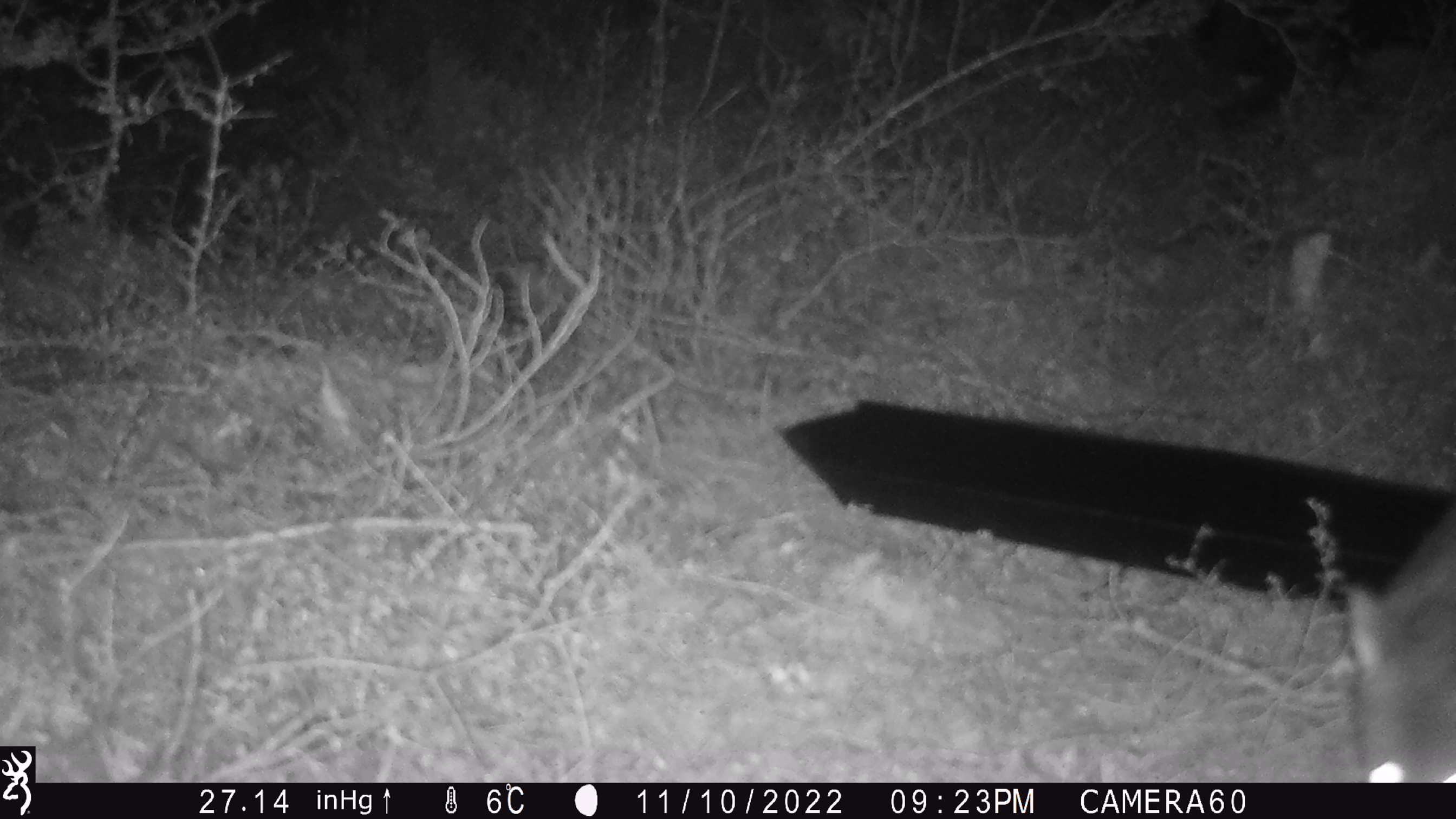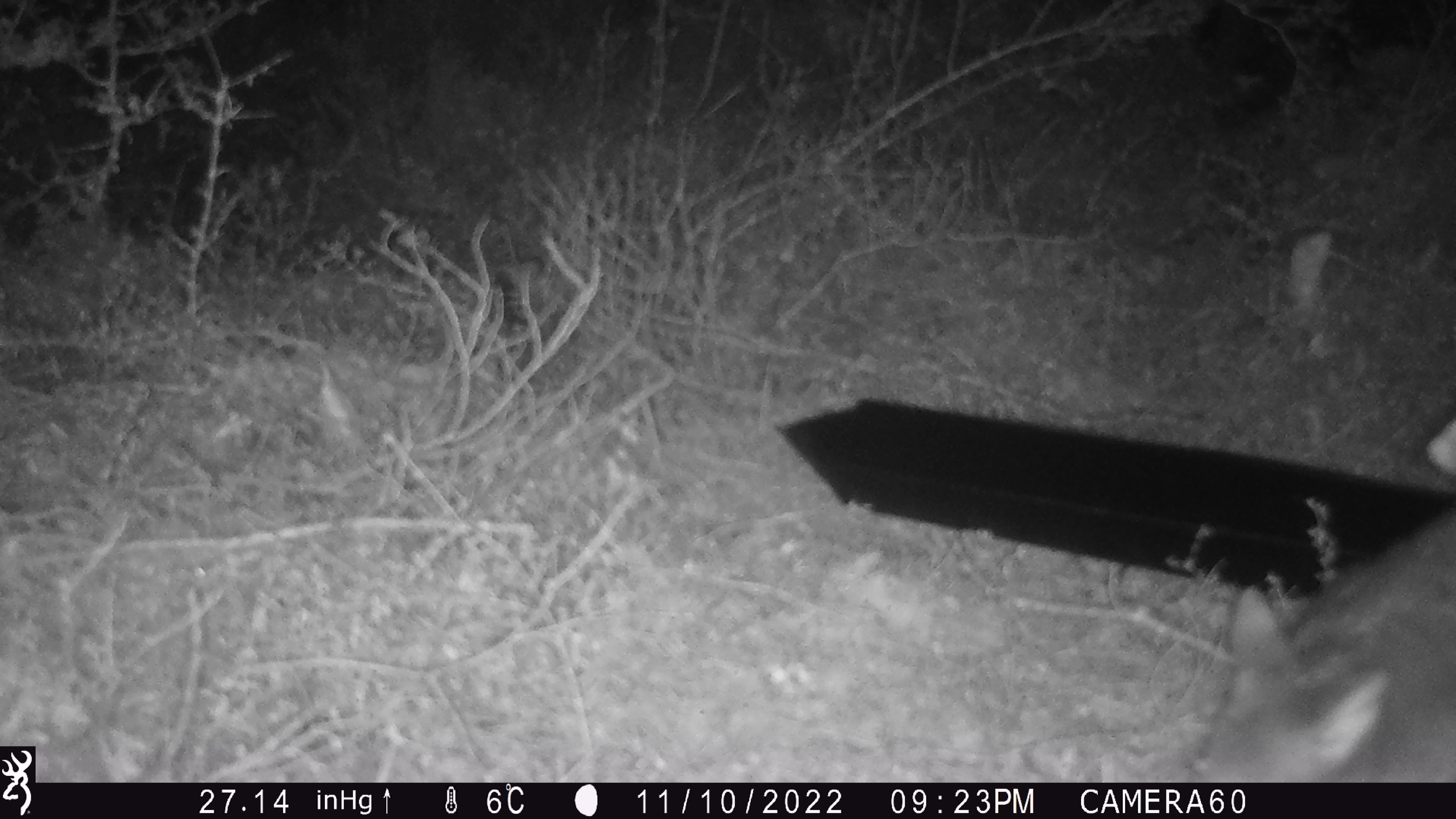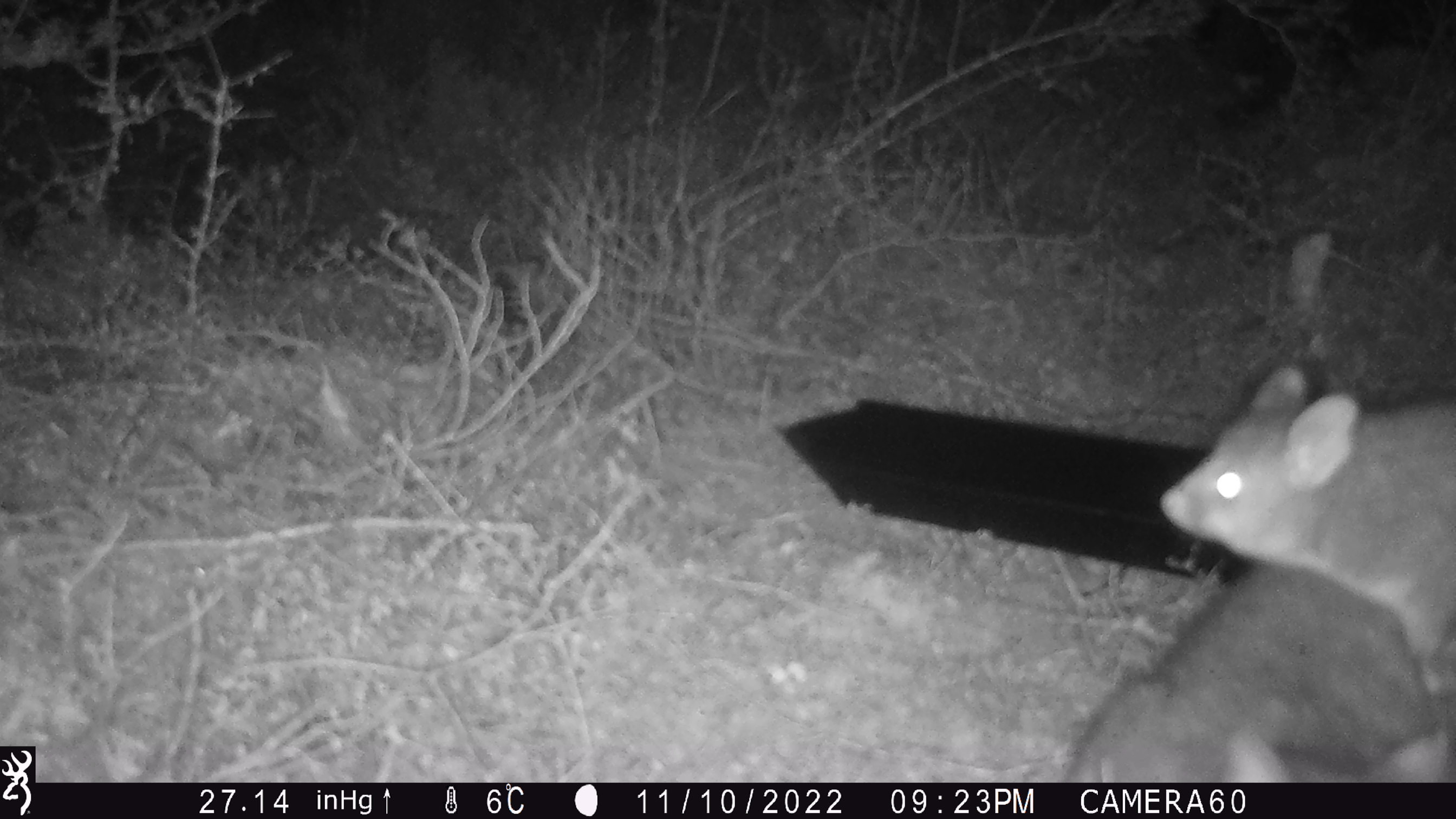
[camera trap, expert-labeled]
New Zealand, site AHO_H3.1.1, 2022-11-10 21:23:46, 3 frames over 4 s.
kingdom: Animalia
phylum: Chordata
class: Mammalia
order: Diprotodontia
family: Phalangeridae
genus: Trichosurus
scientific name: Trichosurus vulpecula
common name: common brushtail possum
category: possum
Possum (common brushtail possum) (Trichosurus vulpecula).